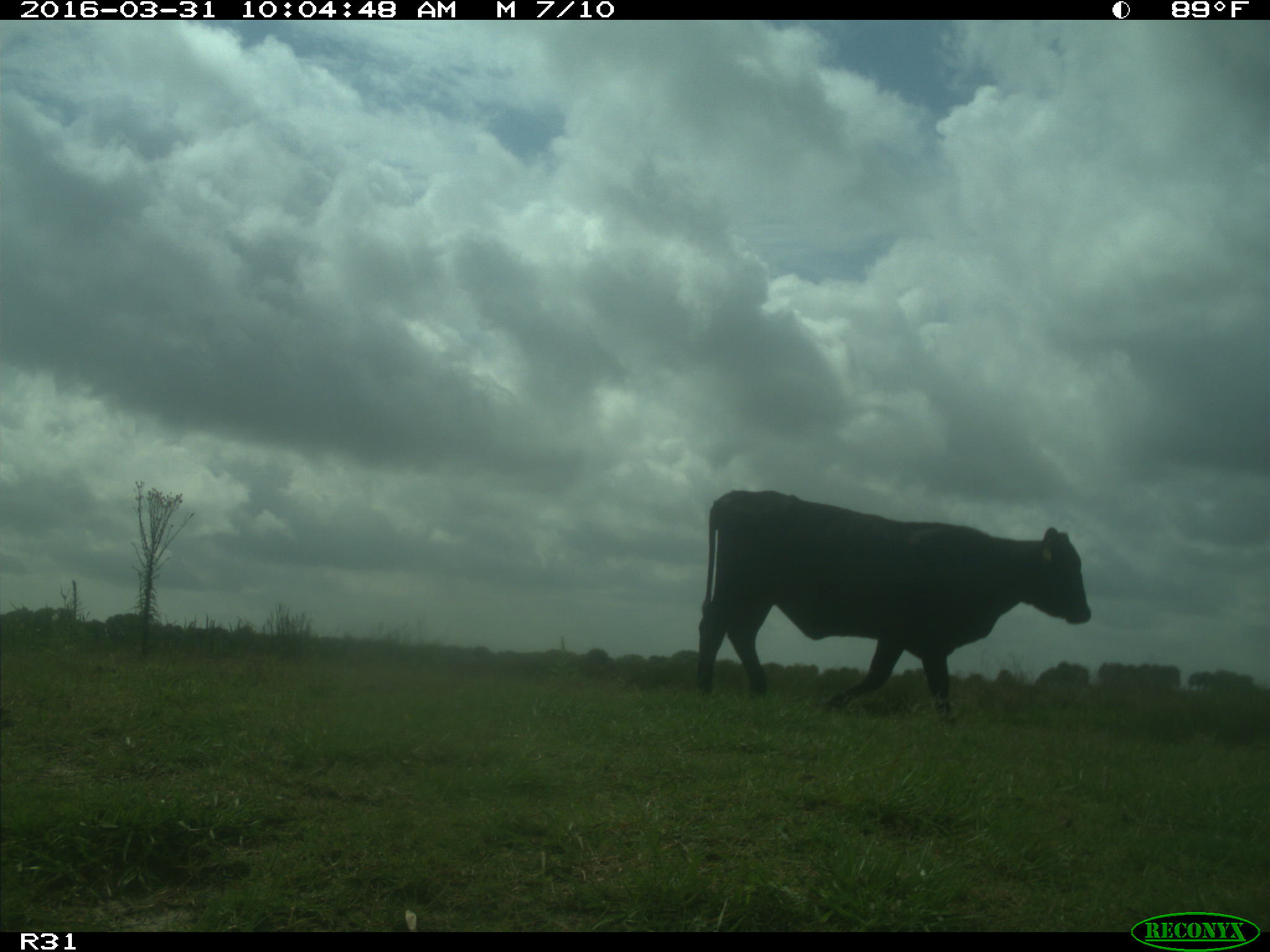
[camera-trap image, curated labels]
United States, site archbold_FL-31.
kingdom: Animalia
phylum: Chordata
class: Mammalia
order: Artiodactyla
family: Bovidae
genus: Bos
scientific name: Bos taurus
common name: domestic cow